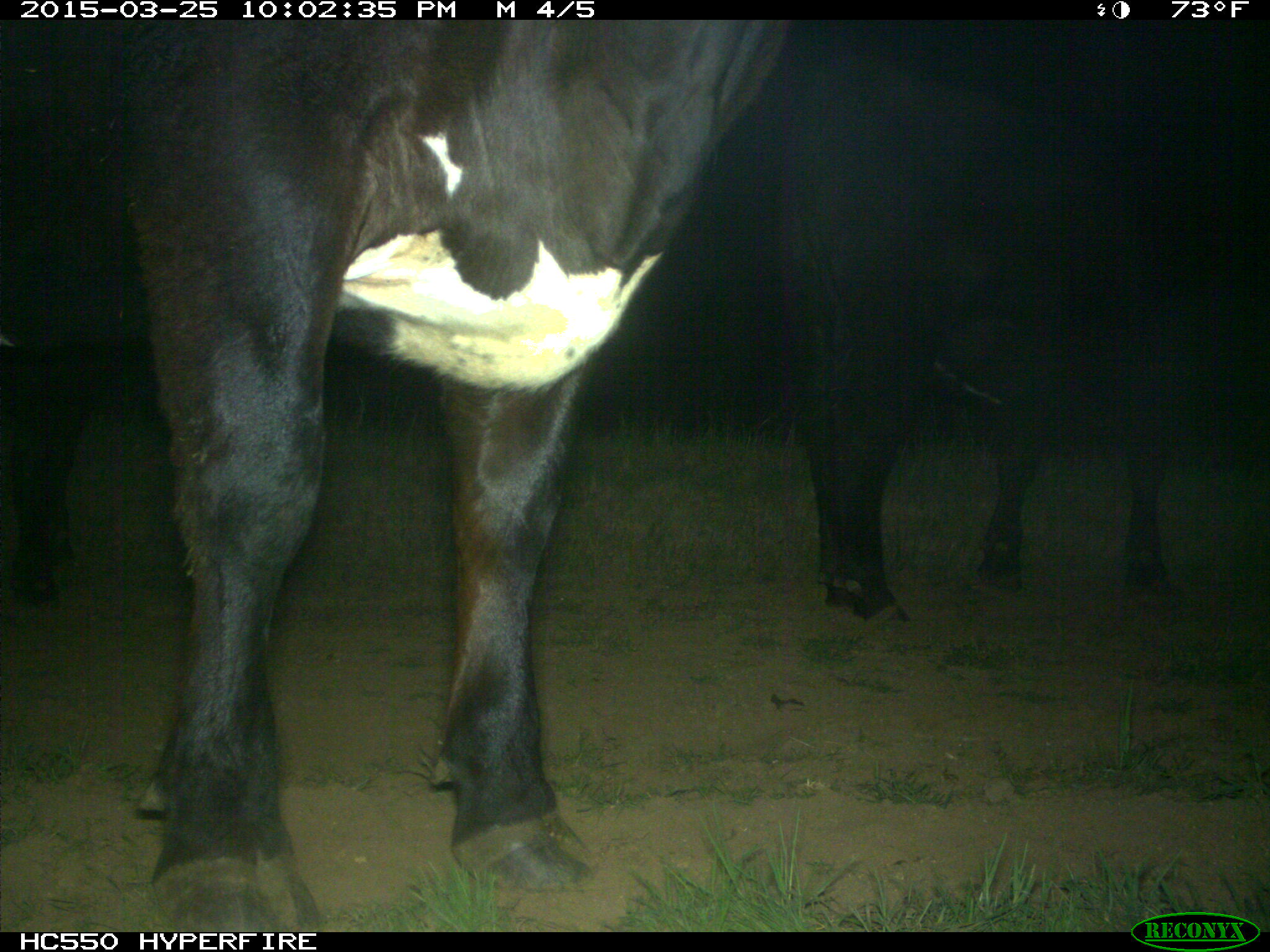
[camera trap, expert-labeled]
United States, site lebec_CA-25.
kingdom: Animalia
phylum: Chordata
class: Mammalia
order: Artiodactyla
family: Bovidae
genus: Bos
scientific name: Bos taurus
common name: domestic cow